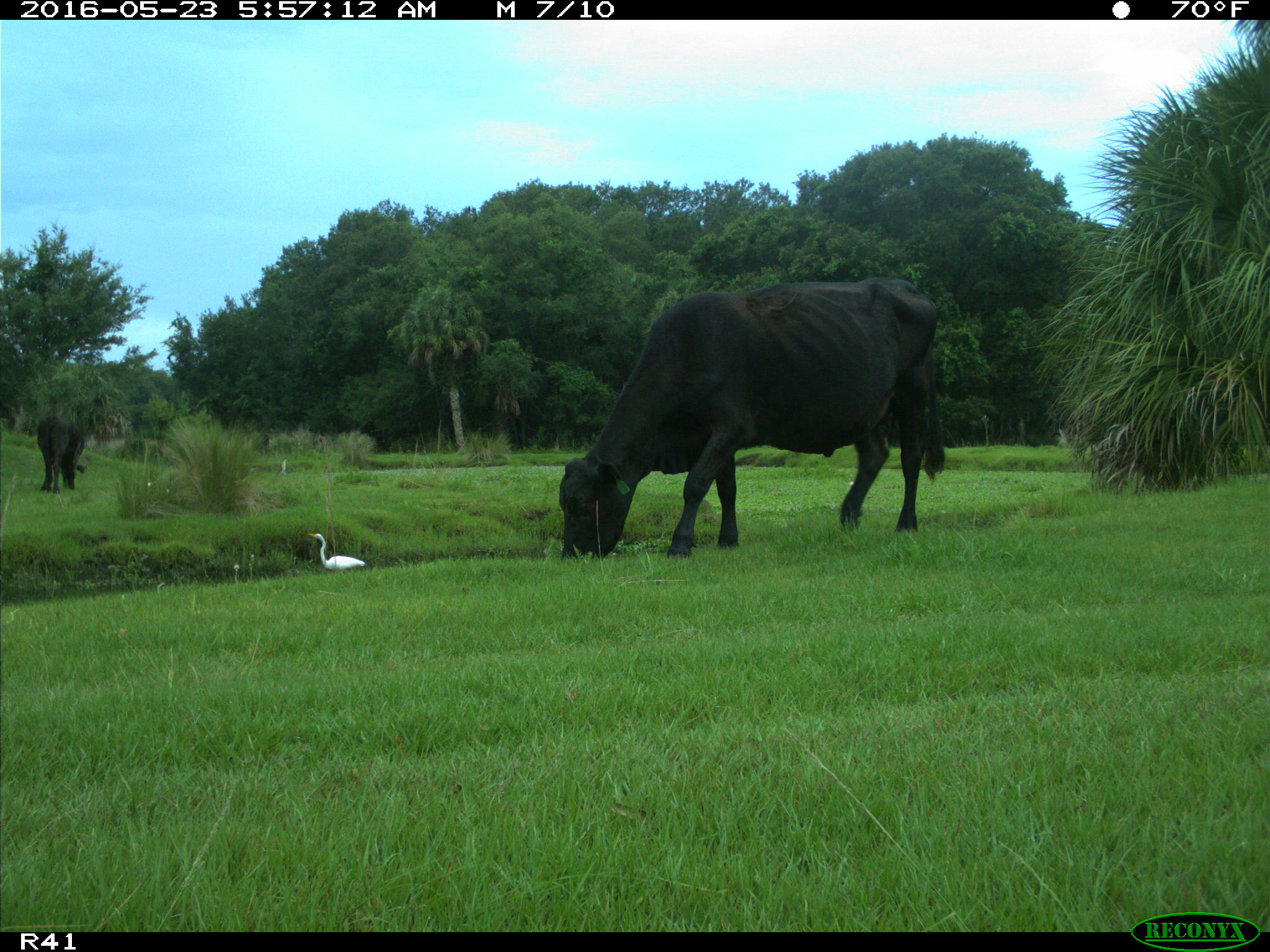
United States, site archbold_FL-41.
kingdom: Animalia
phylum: Chordata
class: Mammalia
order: Artiodactyla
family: Bovidae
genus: Bos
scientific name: Bos taurus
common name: domestic cow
Bos taurus (domestic cow).